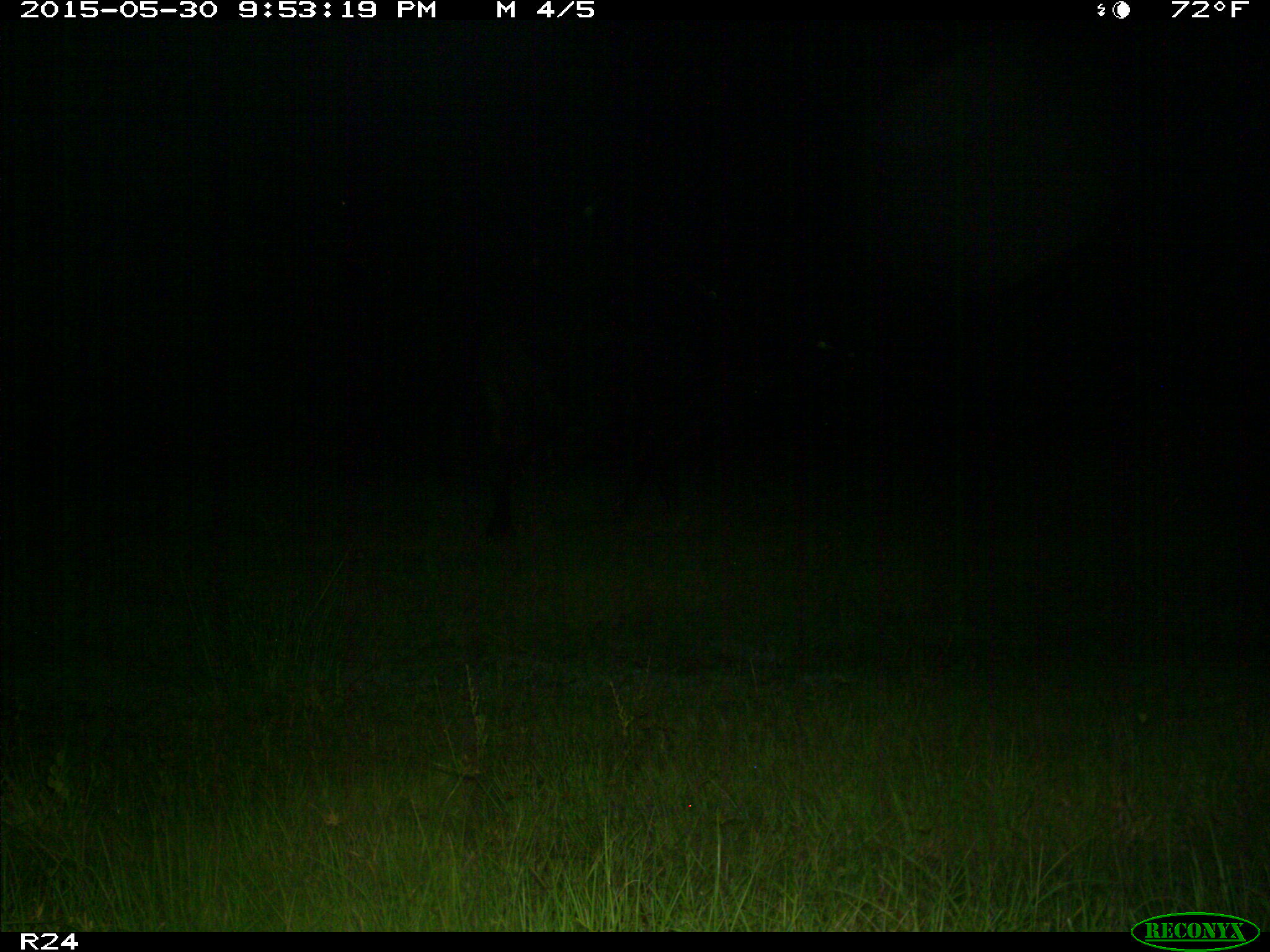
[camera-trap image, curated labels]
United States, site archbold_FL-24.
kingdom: Animalia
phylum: Chordata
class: Mammalia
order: Artiodactyla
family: Bovidae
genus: Bos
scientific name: Bos taurus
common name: domestic cow